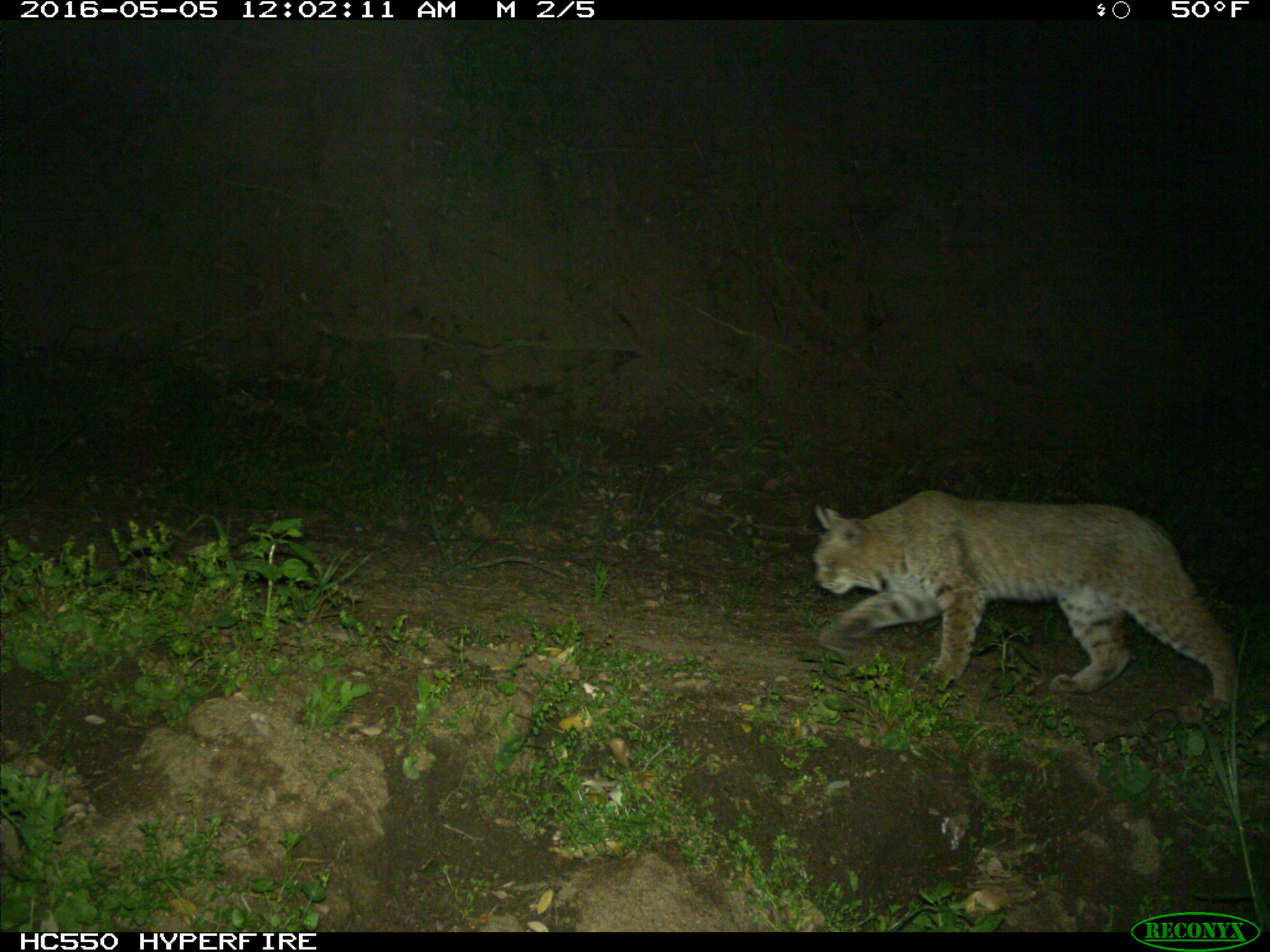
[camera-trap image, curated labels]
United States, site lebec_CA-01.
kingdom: Animalia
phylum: Chordata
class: Mammalia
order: Carnivora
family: Felidae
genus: Lynx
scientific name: Lynx rufus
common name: bobcat